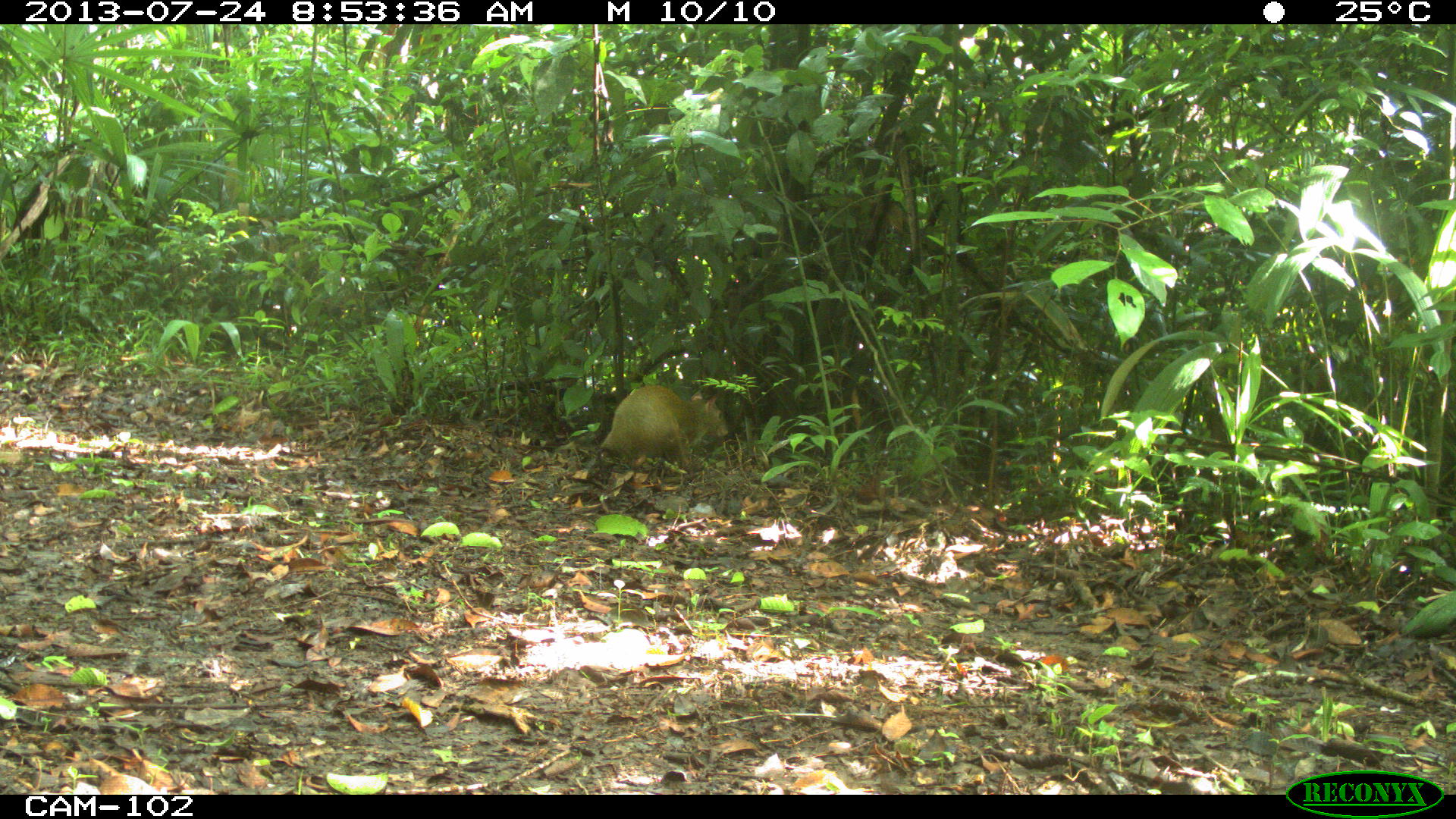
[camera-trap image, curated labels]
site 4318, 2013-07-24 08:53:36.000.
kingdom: Animalia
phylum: Chordata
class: Mammalia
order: Rodentia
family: Dasyproctidae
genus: Dasyprocta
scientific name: Dasyprocta punctata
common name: central american agouti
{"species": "Dasyprocta punctata (central american agouti)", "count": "1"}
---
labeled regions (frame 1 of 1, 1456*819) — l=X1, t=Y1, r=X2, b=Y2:
dasyprocta punctata: l=599, t=385, r=728, b=465